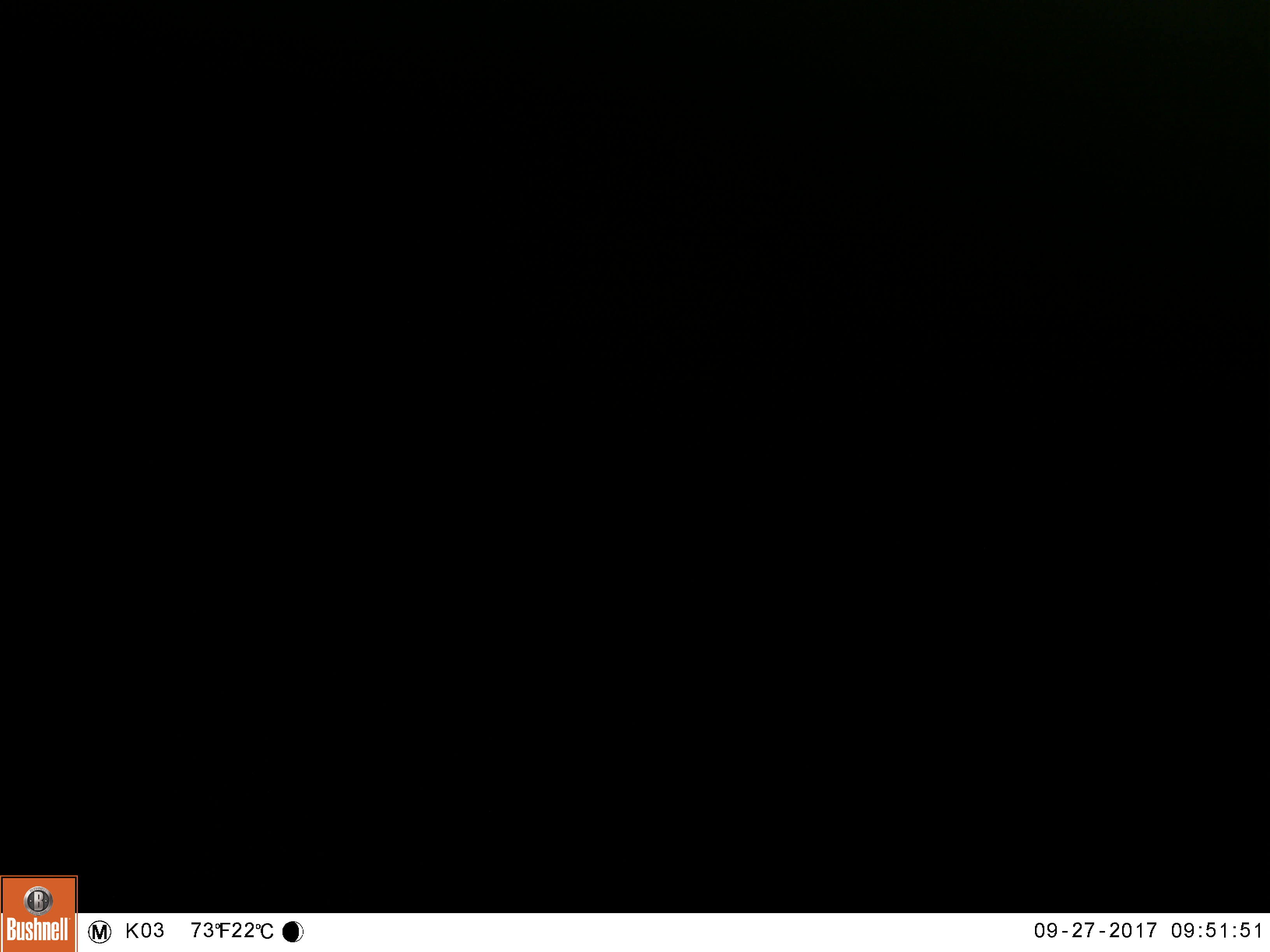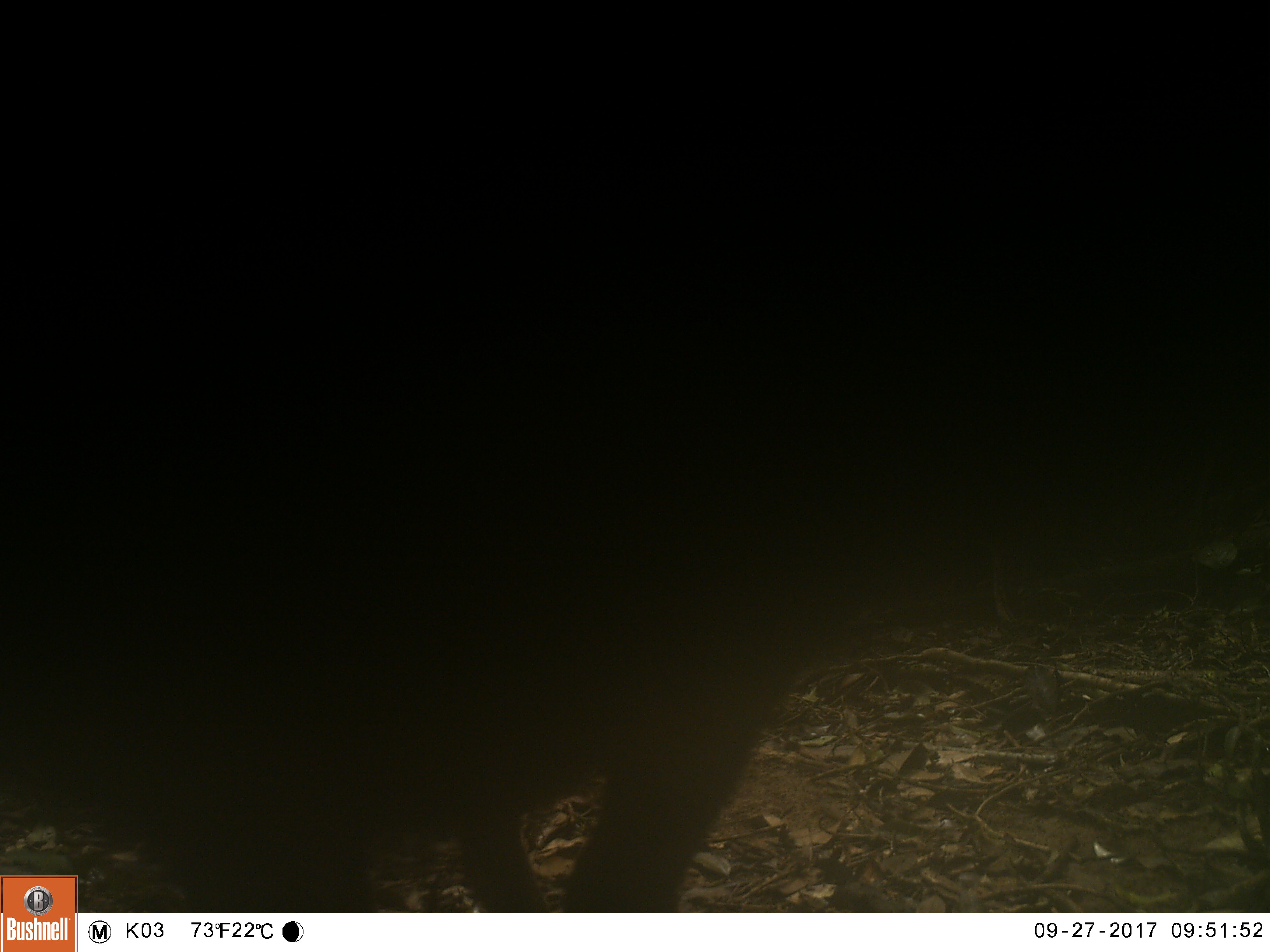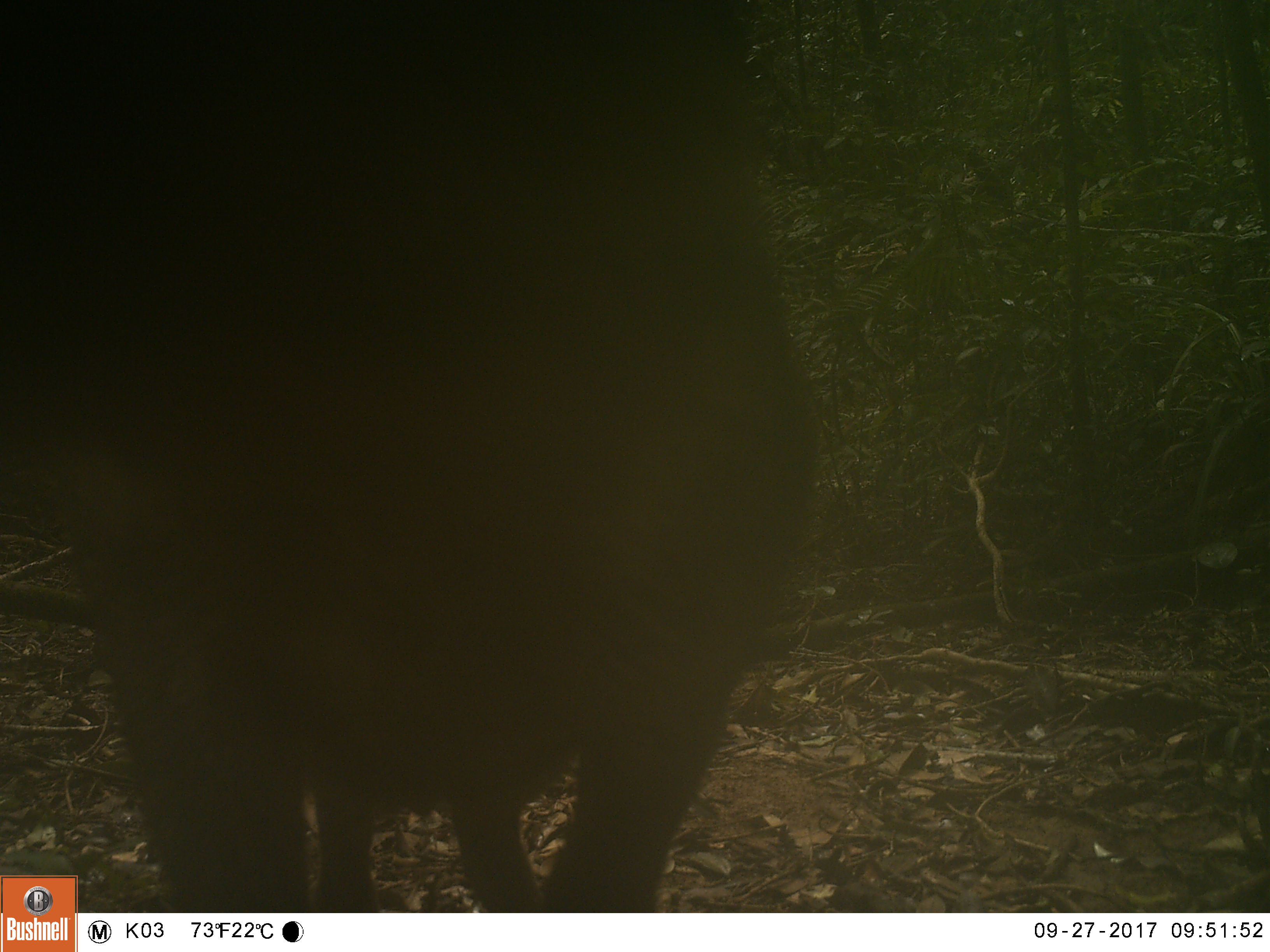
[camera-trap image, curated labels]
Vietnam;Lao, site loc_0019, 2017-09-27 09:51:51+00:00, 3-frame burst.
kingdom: Animalia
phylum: Chordata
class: Mammalia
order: Artiodactyla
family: Suidae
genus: Sus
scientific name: Sus scrofa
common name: eurasian wild pig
Eurasian wild pig (Sus scrofa). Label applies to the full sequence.